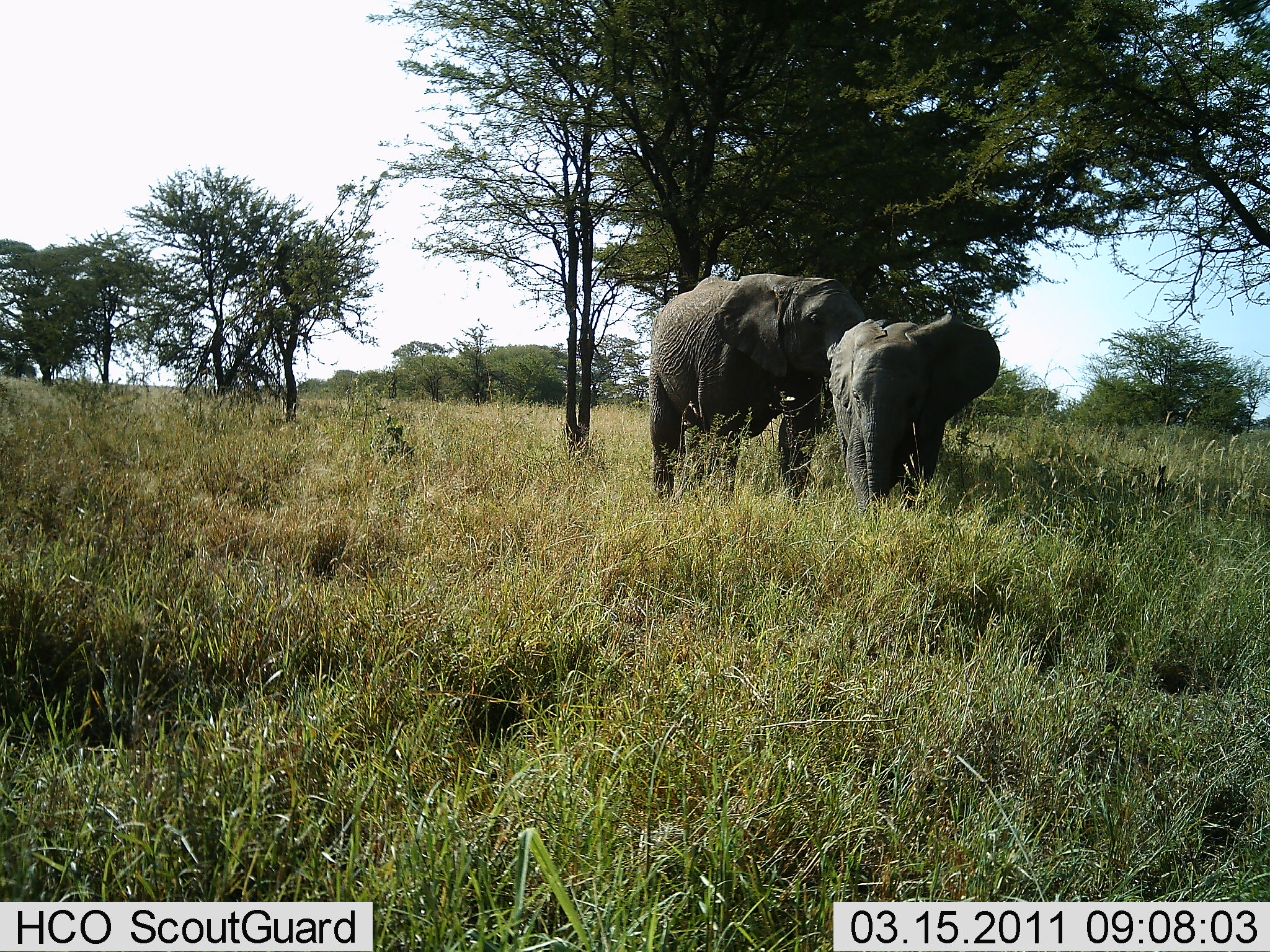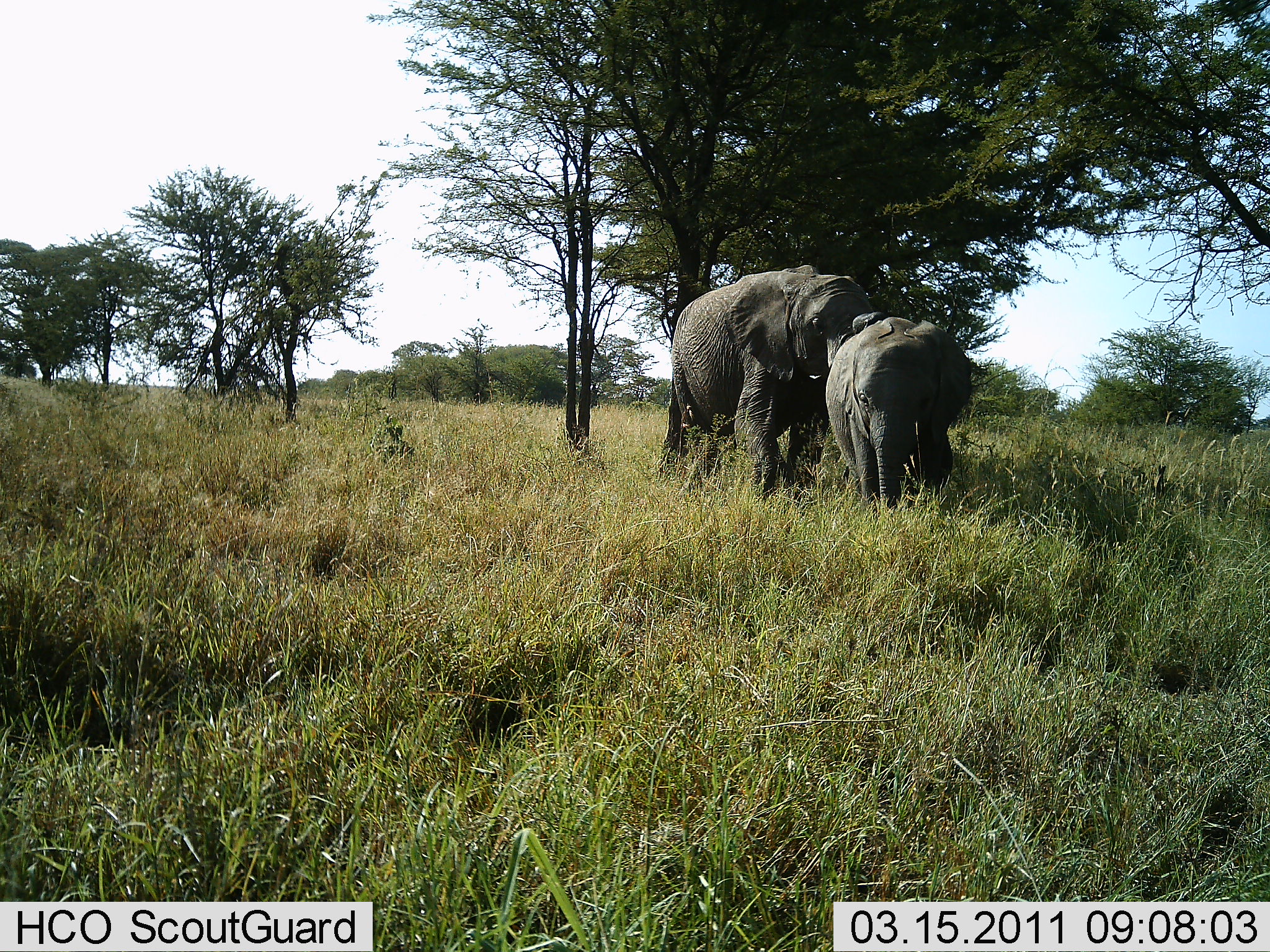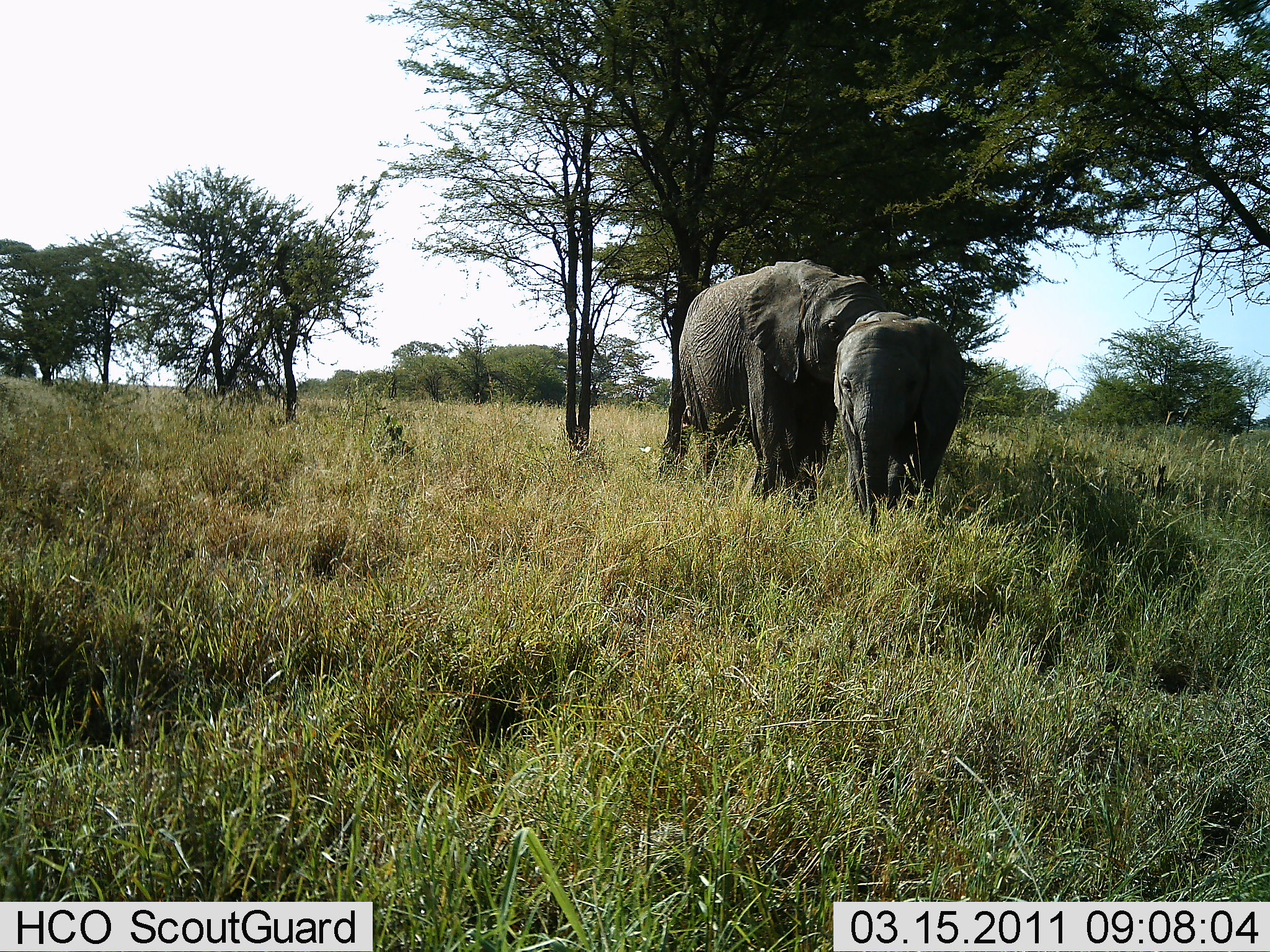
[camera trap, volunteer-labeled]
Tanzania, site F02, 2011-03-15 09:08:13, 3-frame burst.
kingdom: Animalia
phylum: Chordata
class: Mammalia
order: Proboscidea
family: Elephantidae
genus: Loxodonta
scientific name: Loxodonta africana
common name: african bush elephant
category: elephant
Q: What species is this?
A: Elephant (african bush elephant) (Loxodonta africana).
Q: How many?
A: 2.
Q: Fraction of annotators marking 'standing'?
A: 10%.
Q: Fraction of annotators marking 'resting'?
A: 0%.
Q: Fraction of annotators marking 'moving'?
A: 80%.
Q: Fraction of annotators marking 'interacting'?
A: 10%.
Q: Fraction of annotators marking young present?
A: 80%.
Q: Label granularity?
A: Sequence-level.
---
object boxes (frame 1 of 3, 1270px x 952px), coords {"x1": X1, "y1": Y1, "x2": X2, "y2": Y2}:
animal: {"x1": 646, "y1": 273, "x2": 869, "y2": 517}; {"x1": 826, "y1": 312, "x2": 1002, "y2": 528}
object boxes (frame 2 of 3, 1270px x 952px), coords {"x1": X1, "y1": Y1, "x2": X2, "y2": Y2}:
animal: {"x1": 656, "y1": 264, "x2": 876, "y2": 501}; {"x1": 825, "y1": 317, "x2": 975, "y2": 526}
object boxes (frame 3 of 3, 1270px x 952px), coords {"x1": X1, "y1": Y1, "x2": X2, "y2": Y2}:
animal: {"x1": 674, "y1": 259, "x2": 893, "y2": 500}; {"x1": 829, "y1": 308, "x2": 968, "y2": 530}